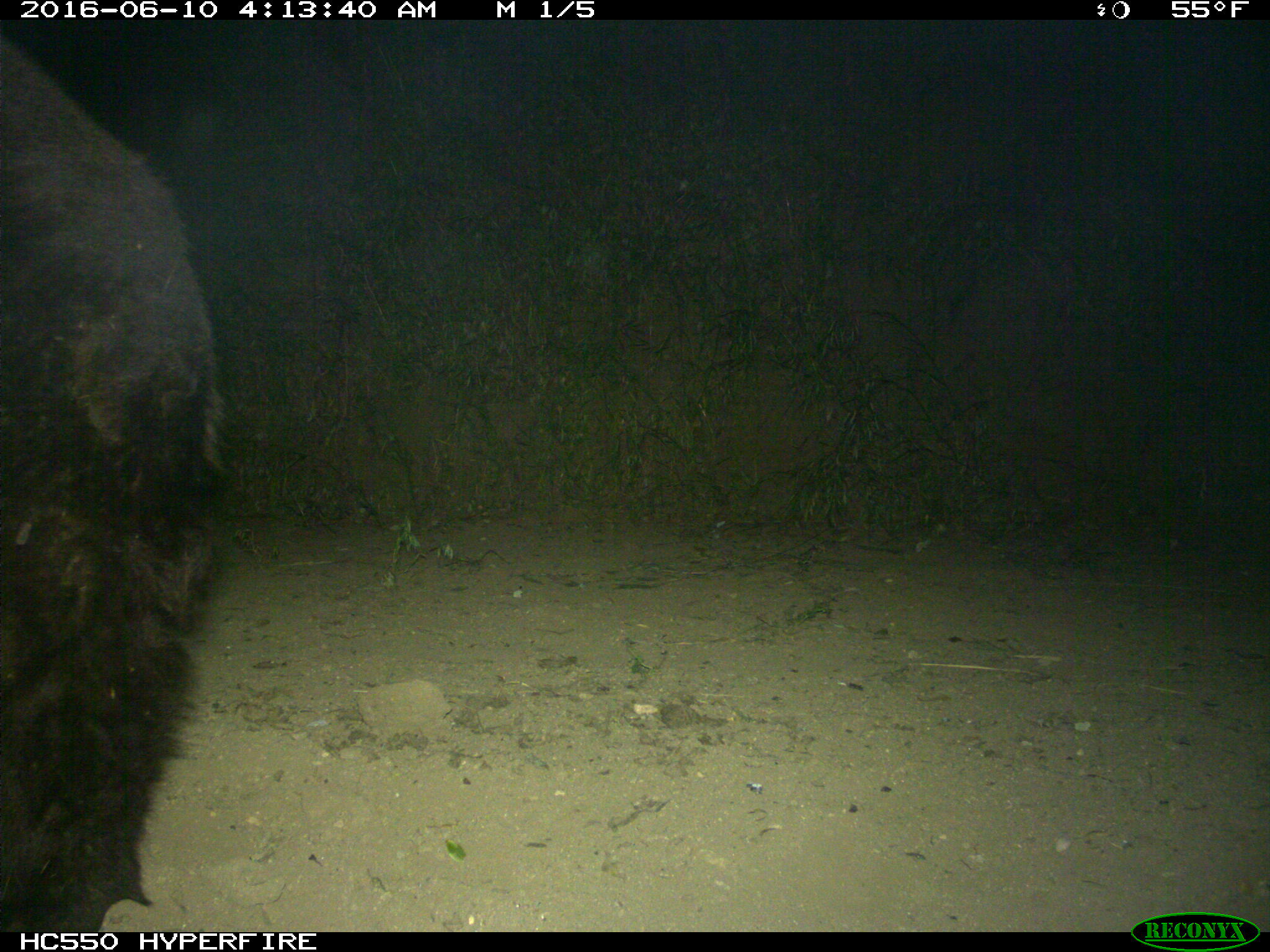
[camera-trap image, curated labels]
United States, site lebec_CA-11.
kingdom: Animalia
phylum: Chordata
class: Mammalia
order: Carnivora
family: Ursidae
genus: Ursus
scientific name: Ursus americanus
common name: american black bear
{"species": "Ursus americanus (american black bear)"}